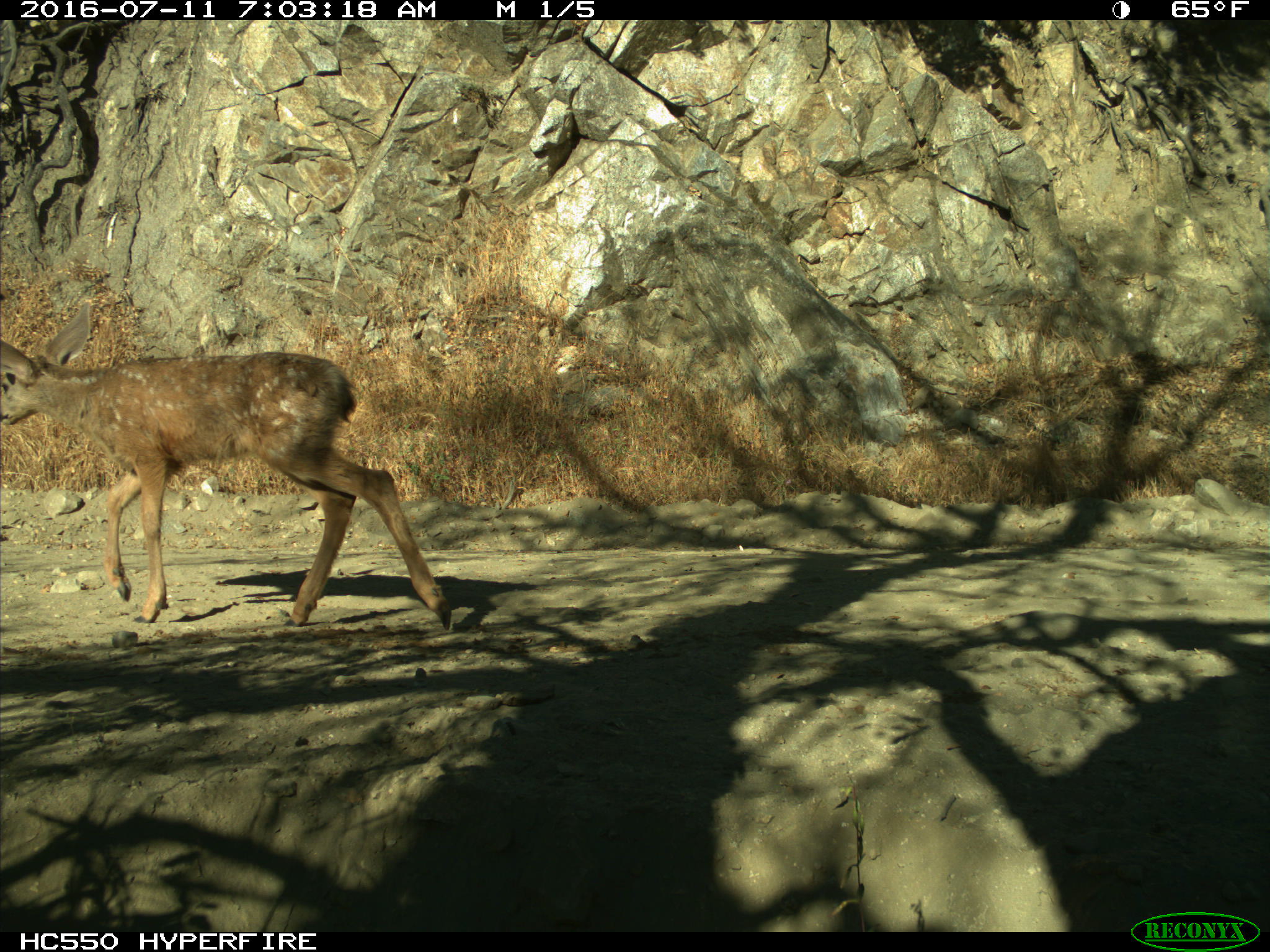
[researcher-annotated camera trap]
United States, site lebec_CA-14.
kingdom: Animalia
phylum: Chordata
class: Mammalia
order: Artiodactyla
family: Cervidae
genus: Odocoileus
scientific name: Odocoileus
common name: deer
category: unidentified deer